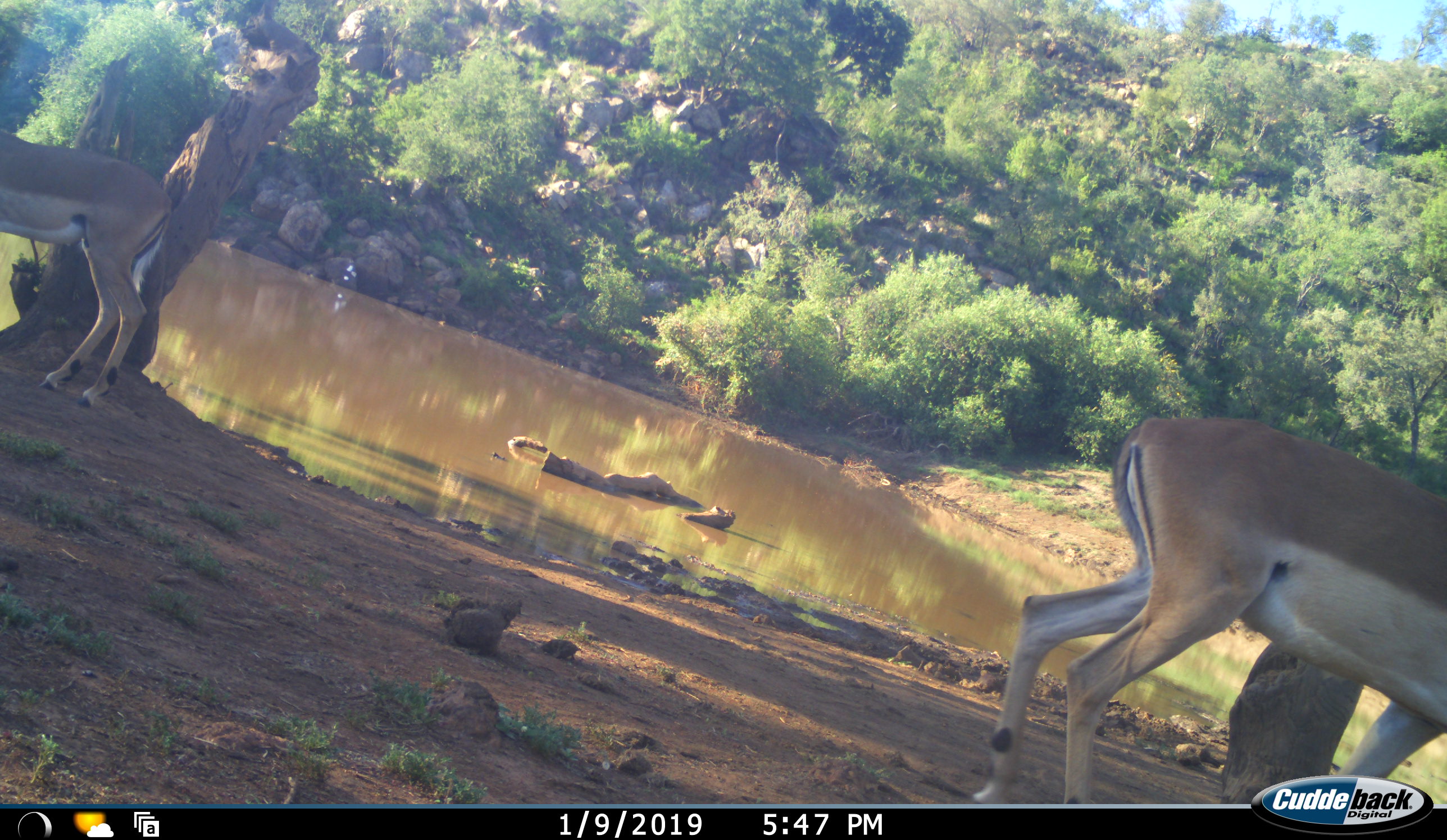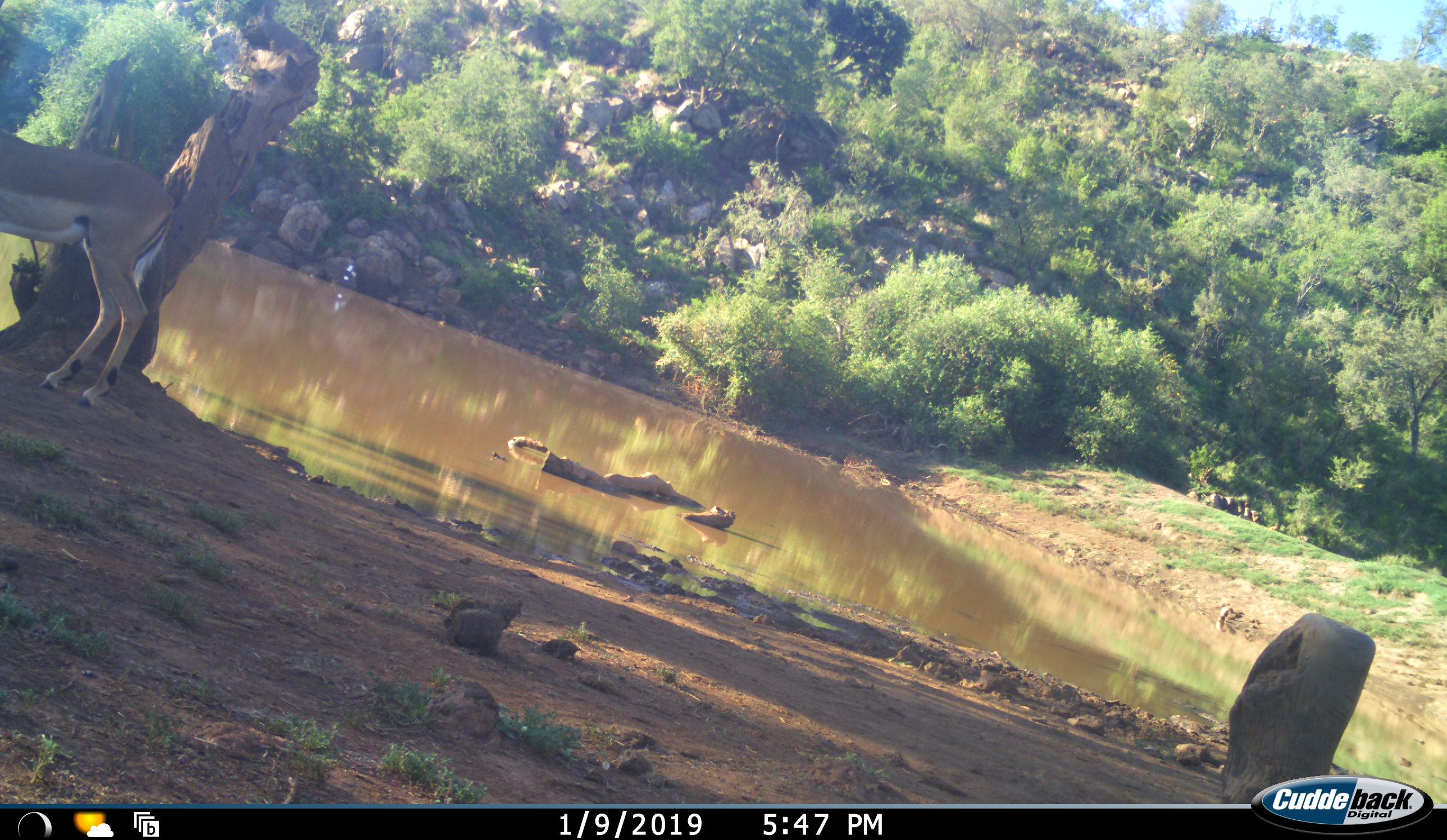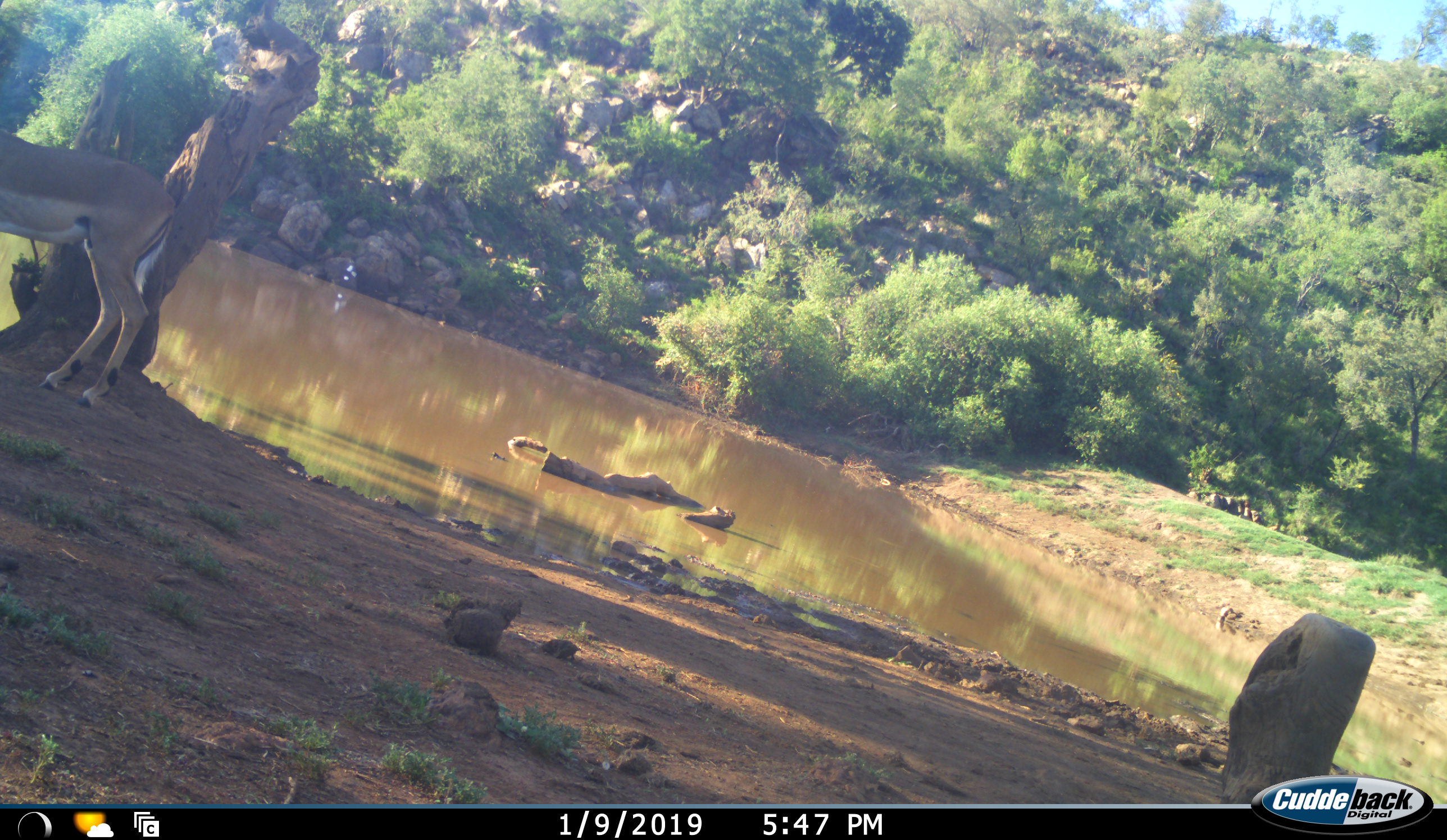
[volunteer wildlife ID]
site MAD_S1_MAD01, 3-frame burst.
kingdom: Animalia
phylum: Chordata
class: Mammalia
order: Artiodactyla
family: Bovidae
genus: Aepyceros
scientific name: Aepyceros melampus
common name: impala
Impala (Aepyceros melampus), count 2. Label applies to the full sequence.